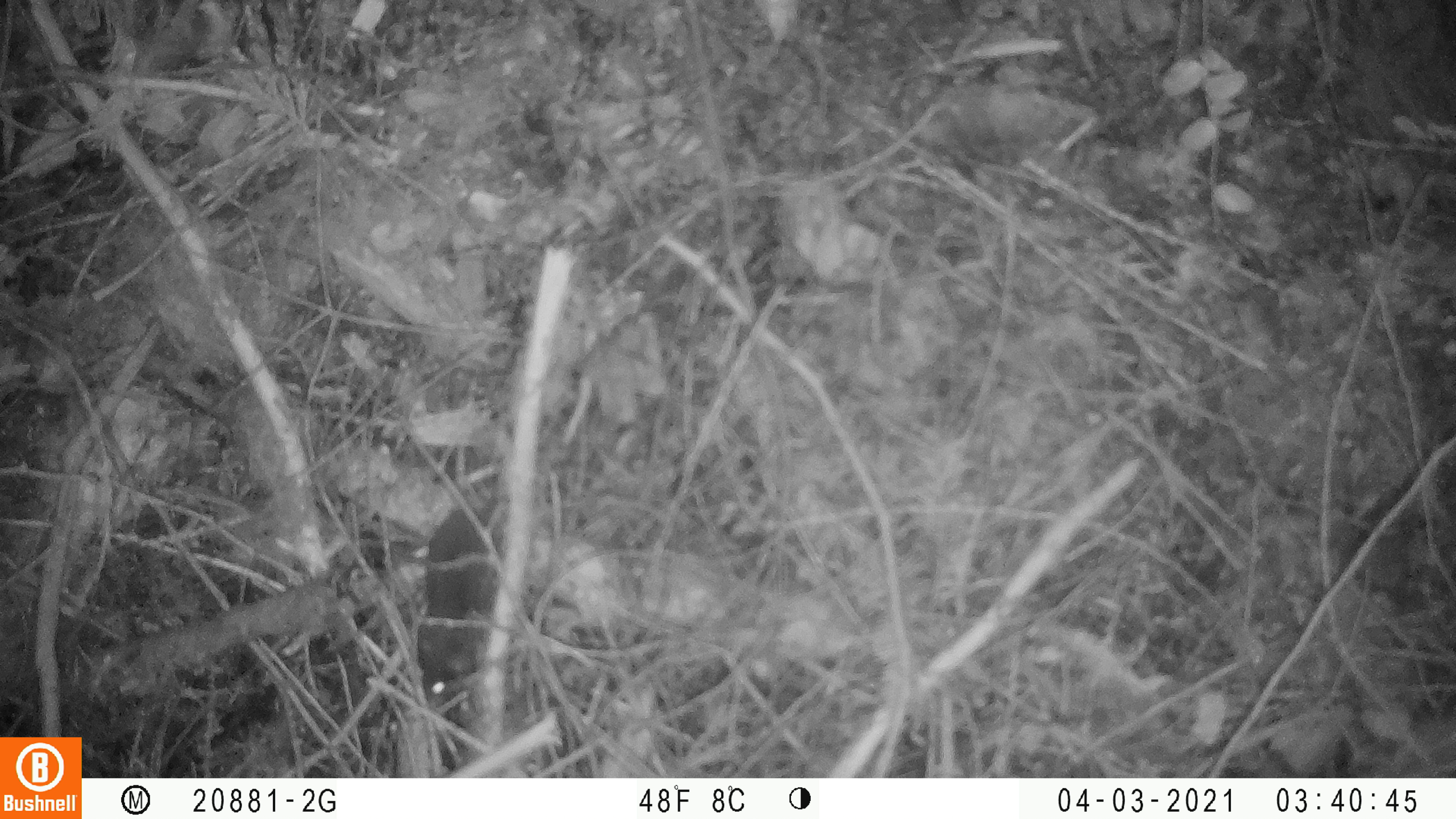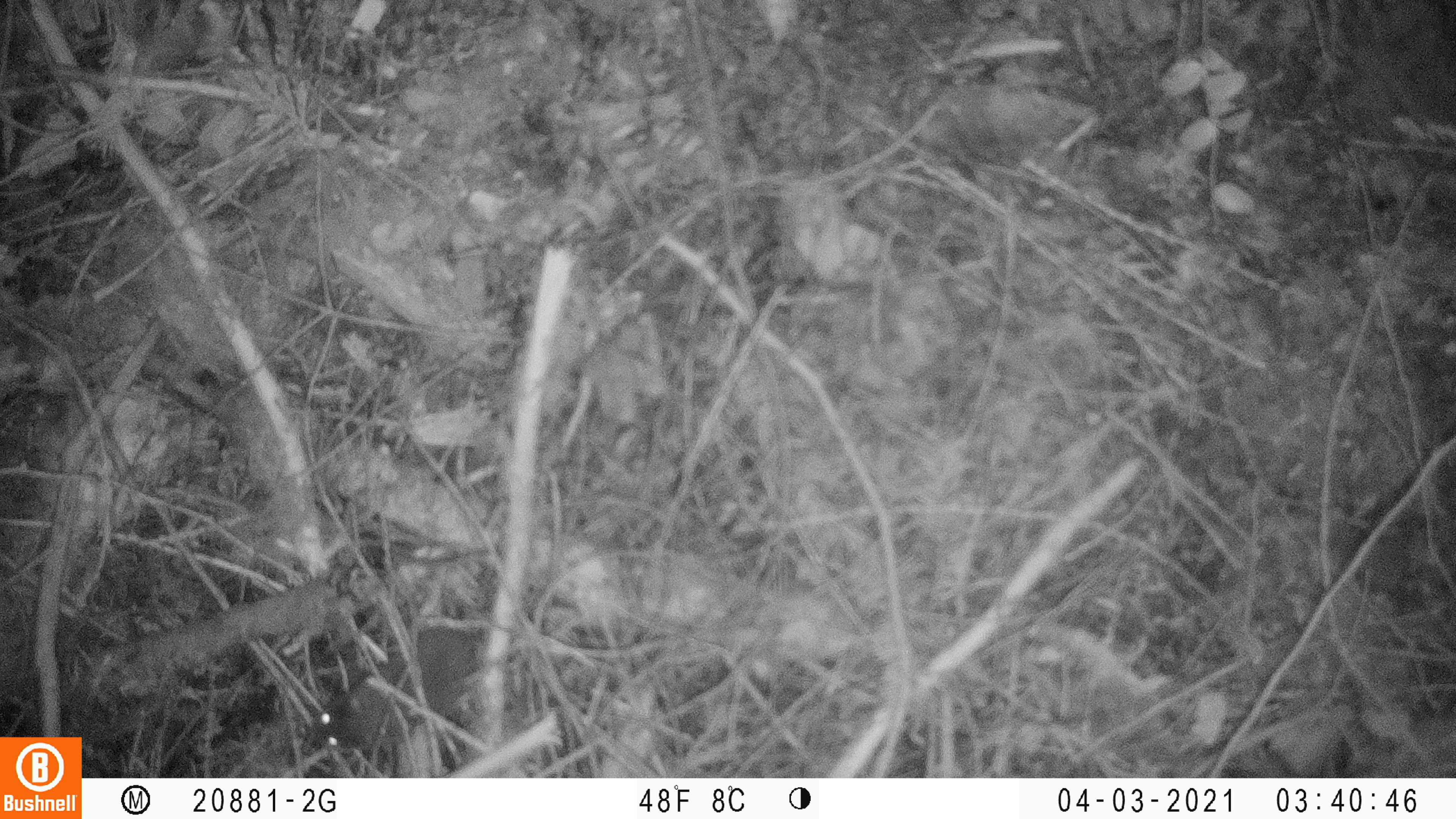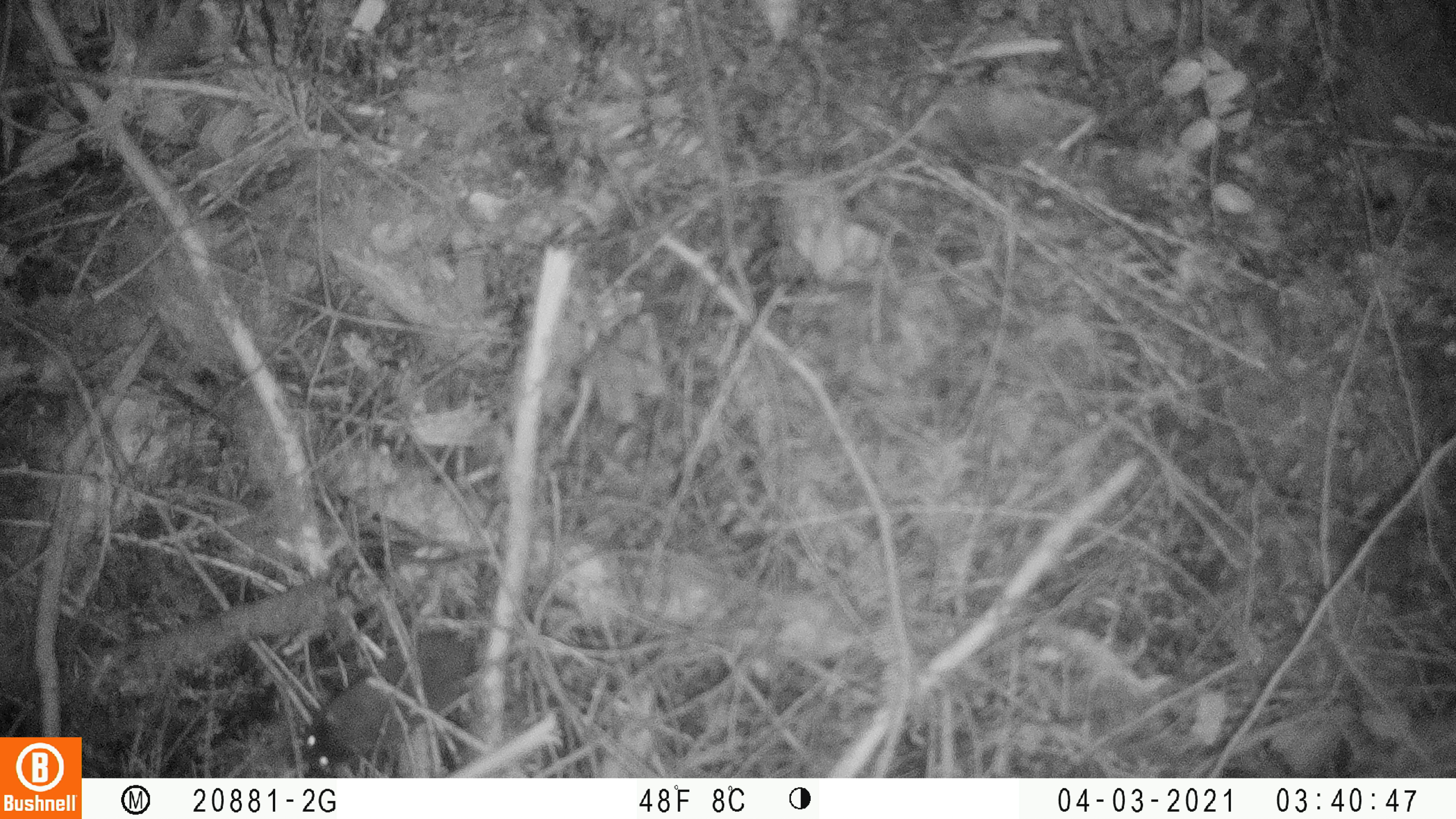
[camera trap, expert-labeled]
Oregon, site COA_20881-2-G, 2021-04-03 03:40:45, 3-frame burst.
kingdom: Animalia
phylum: Chordata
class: Mammalia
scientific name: Mammalia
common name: small mammal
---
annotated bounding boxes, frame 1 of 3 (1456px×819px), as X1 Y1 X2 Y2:
small mammal: 371 372 598 742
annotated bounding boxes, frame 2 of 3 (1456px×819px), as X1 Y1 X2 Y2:
small mammal: 277 542 610 768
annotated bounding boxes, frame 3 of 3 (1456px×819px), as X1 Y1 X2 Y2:
small mammal: 285 532 599 774